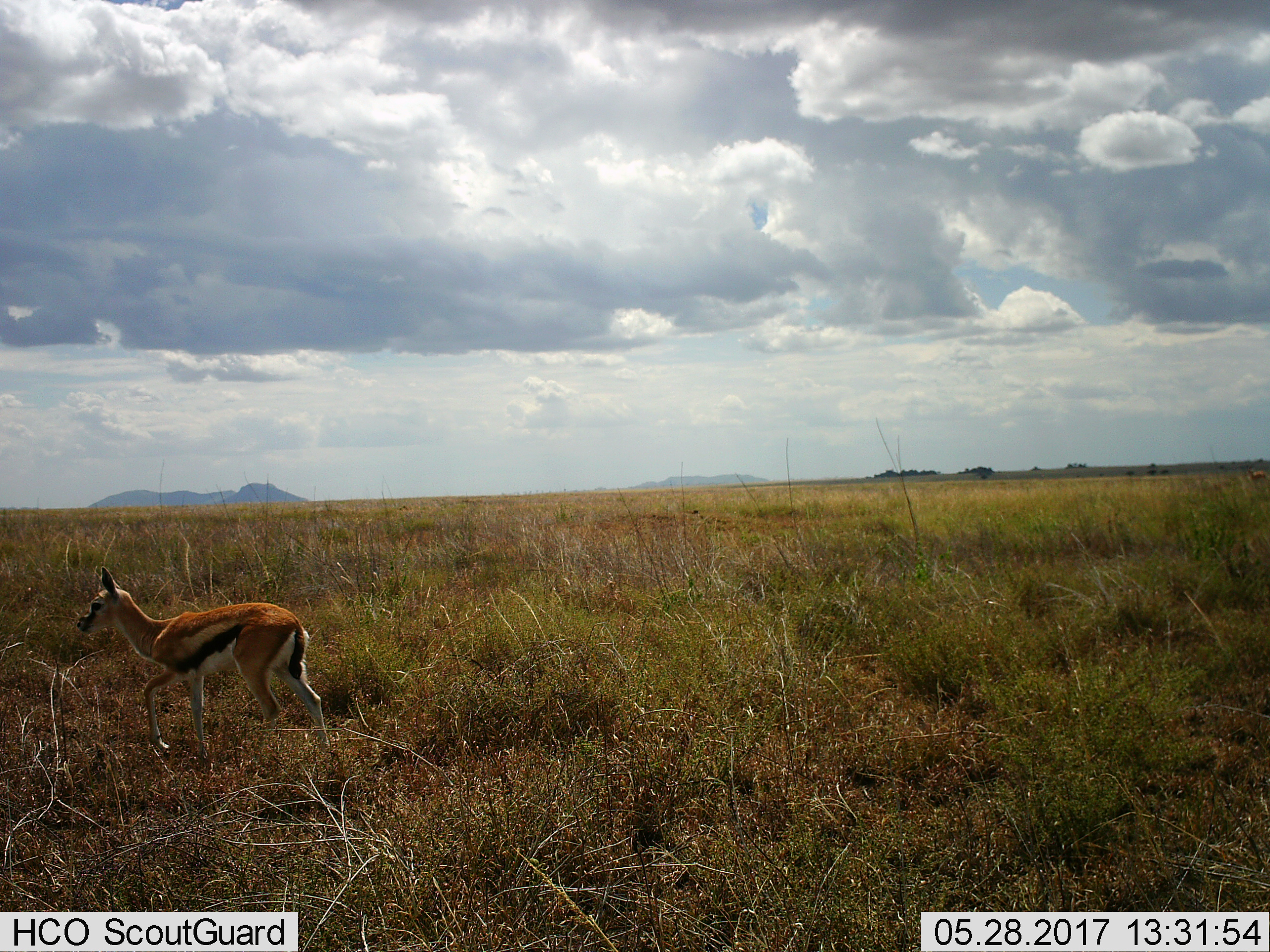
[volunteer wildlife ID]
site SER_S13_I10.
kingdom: Animalia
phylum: Chordata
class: Mammalia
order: Artiodactyla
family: Bovidae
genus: Eudorcas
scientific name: Eudorcas thomsonii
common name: thomson's gazelle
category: gazellethomsons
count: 1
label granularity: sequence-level